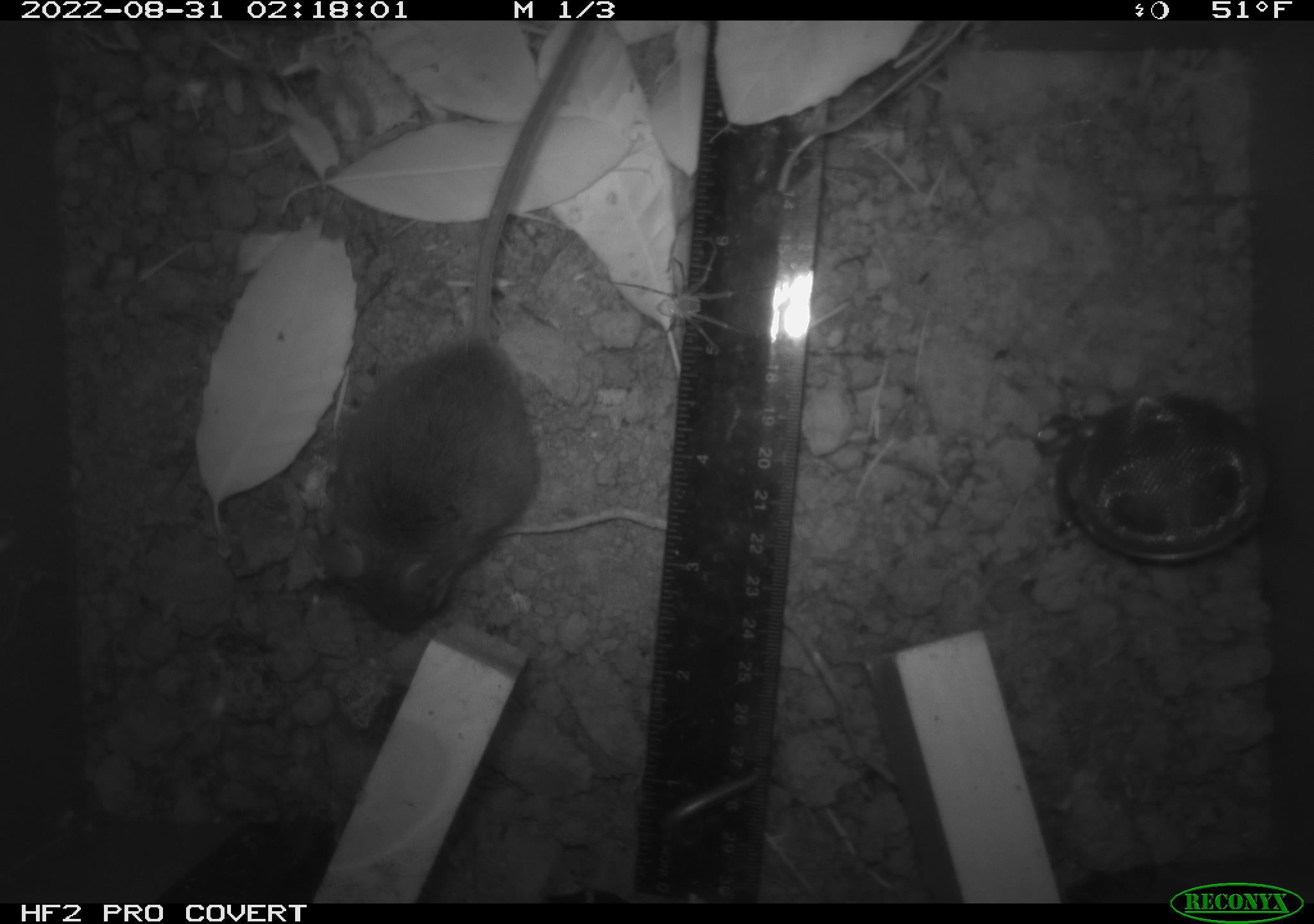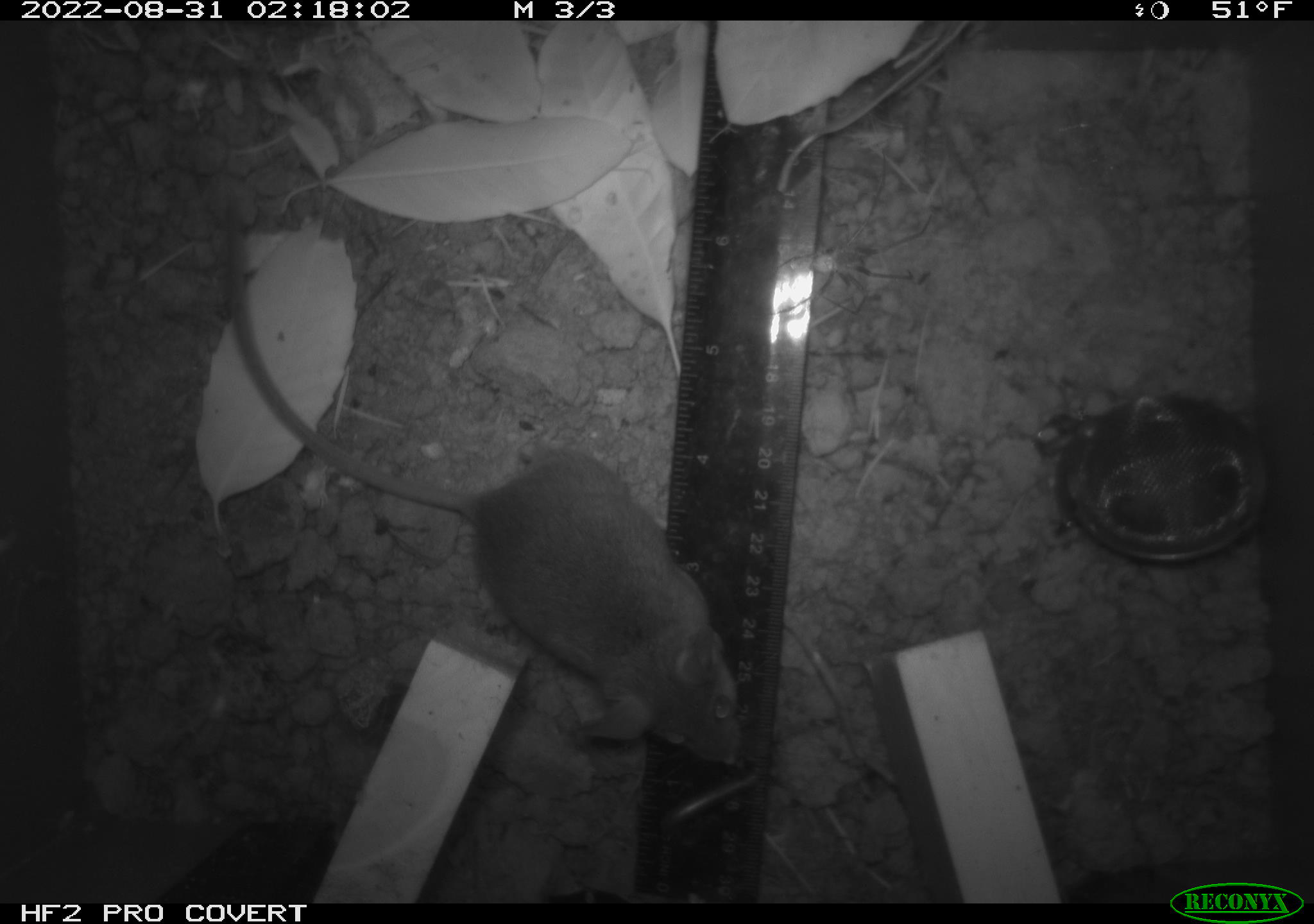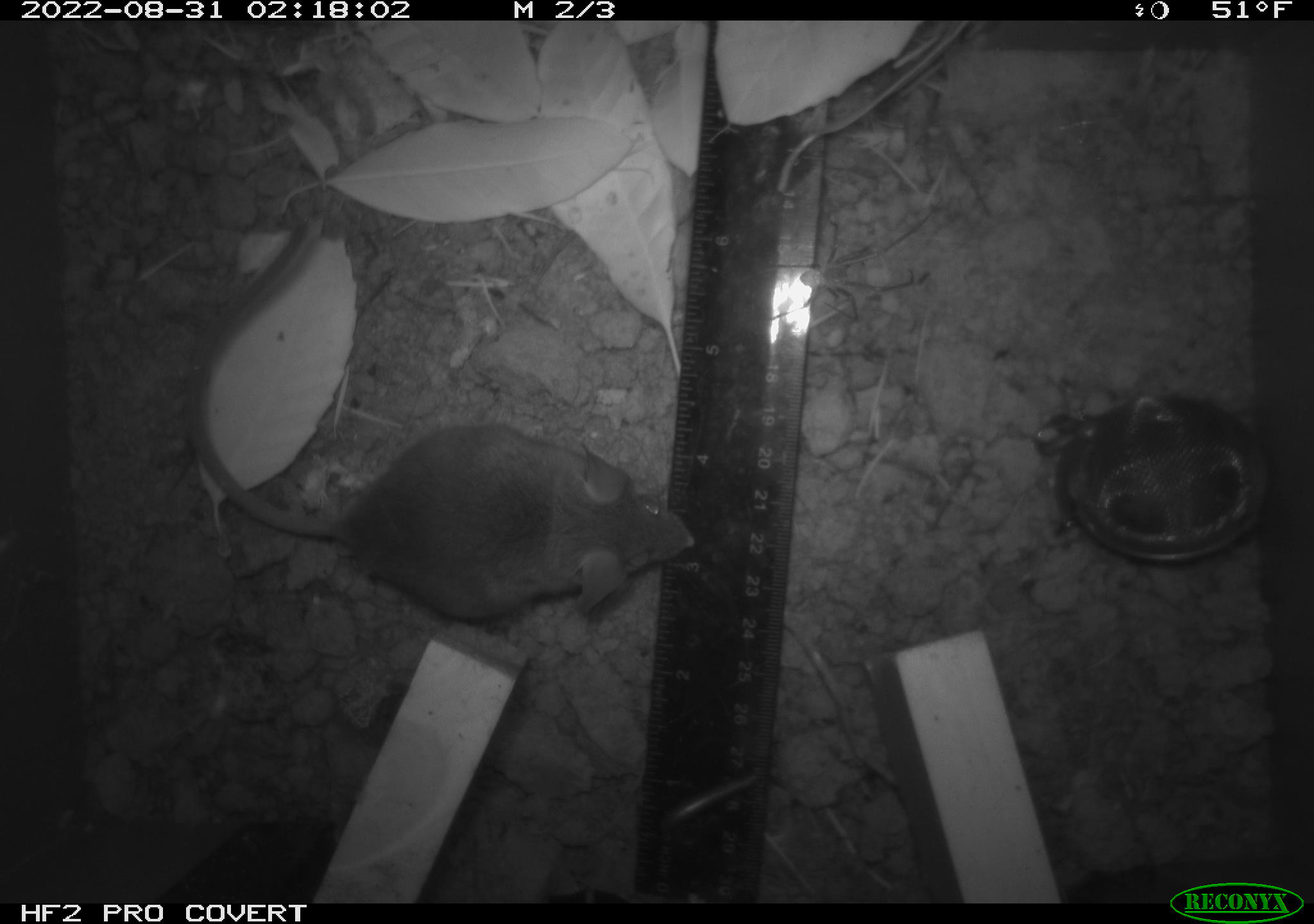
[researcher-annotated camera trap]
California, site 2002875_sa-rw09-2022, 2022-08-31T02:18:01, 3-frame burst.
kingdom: Animalia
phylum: Arthropoda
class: Arachnida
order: Araneae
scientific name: Araneae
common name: spider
Spider (Araneae).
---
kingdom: Animalia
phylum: Chordata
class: Mammalia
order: Rodentia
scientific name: Rodentia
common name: rodent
Rodent (Rodentia).